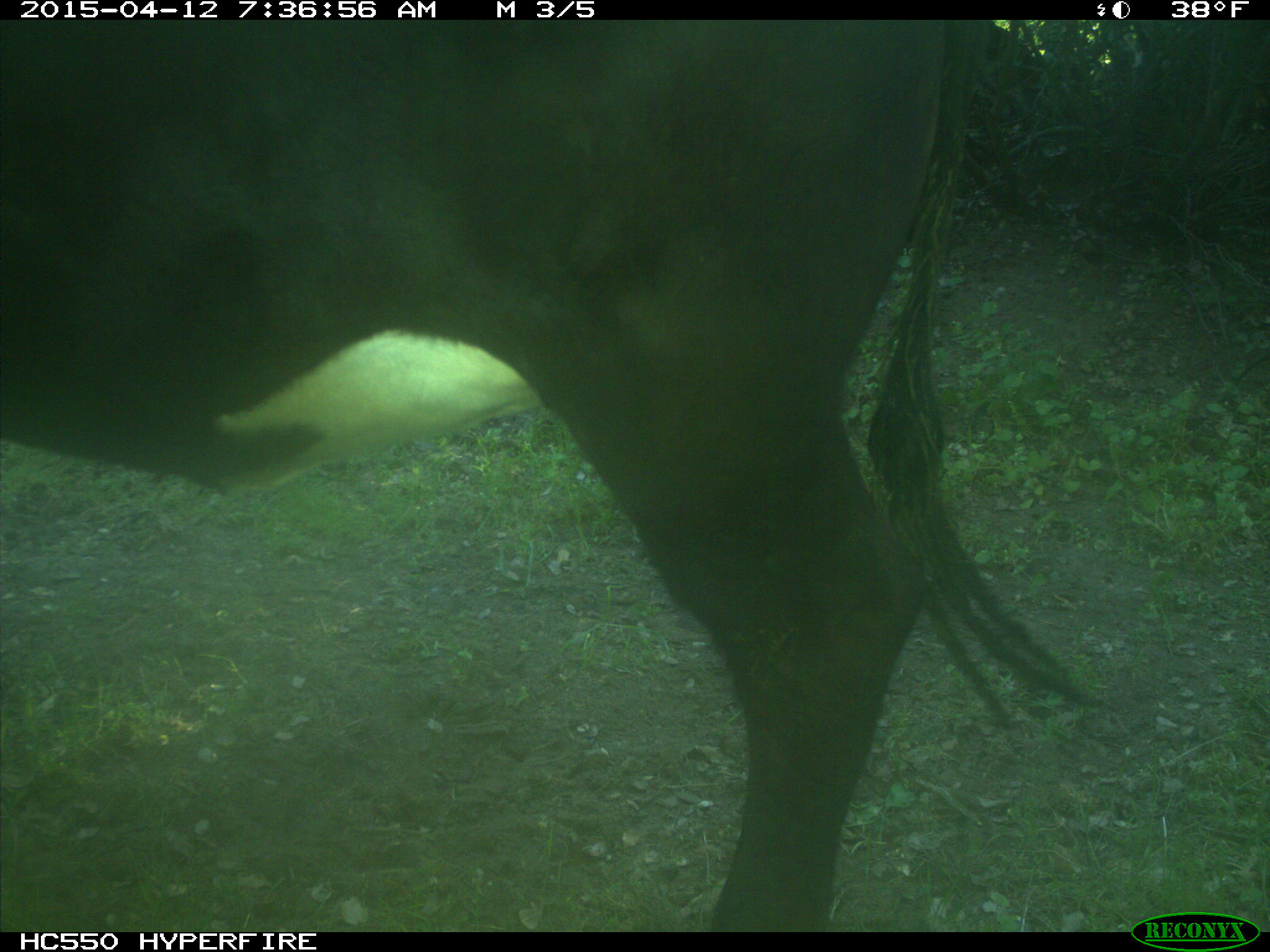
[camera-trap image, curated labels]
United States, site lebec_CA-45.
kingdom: Animalia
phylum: Chordata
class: Mammalia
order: Artiodactyla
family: Bovidae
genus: Bos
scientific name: Bos taurus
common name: domestic cow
Bos taurus (domestic cow).